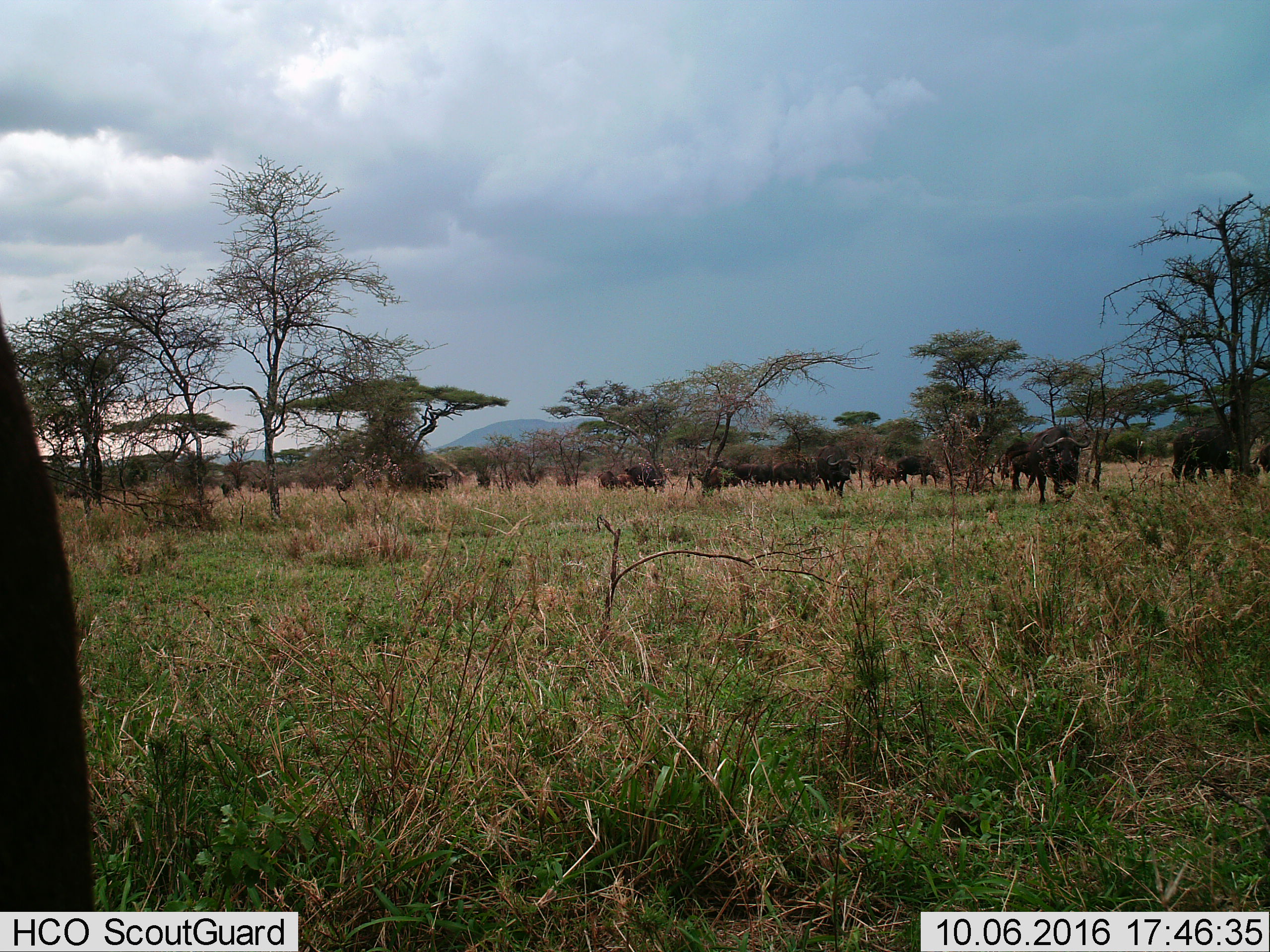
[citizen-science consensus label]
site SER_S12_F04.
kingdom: Animalia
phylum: Chordata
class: Mammalia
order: Artiodactyla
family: Bovidae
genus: Syncerus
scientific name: Syncerus caffer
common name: african buffalo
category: buffalo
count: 11-50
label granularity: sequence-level